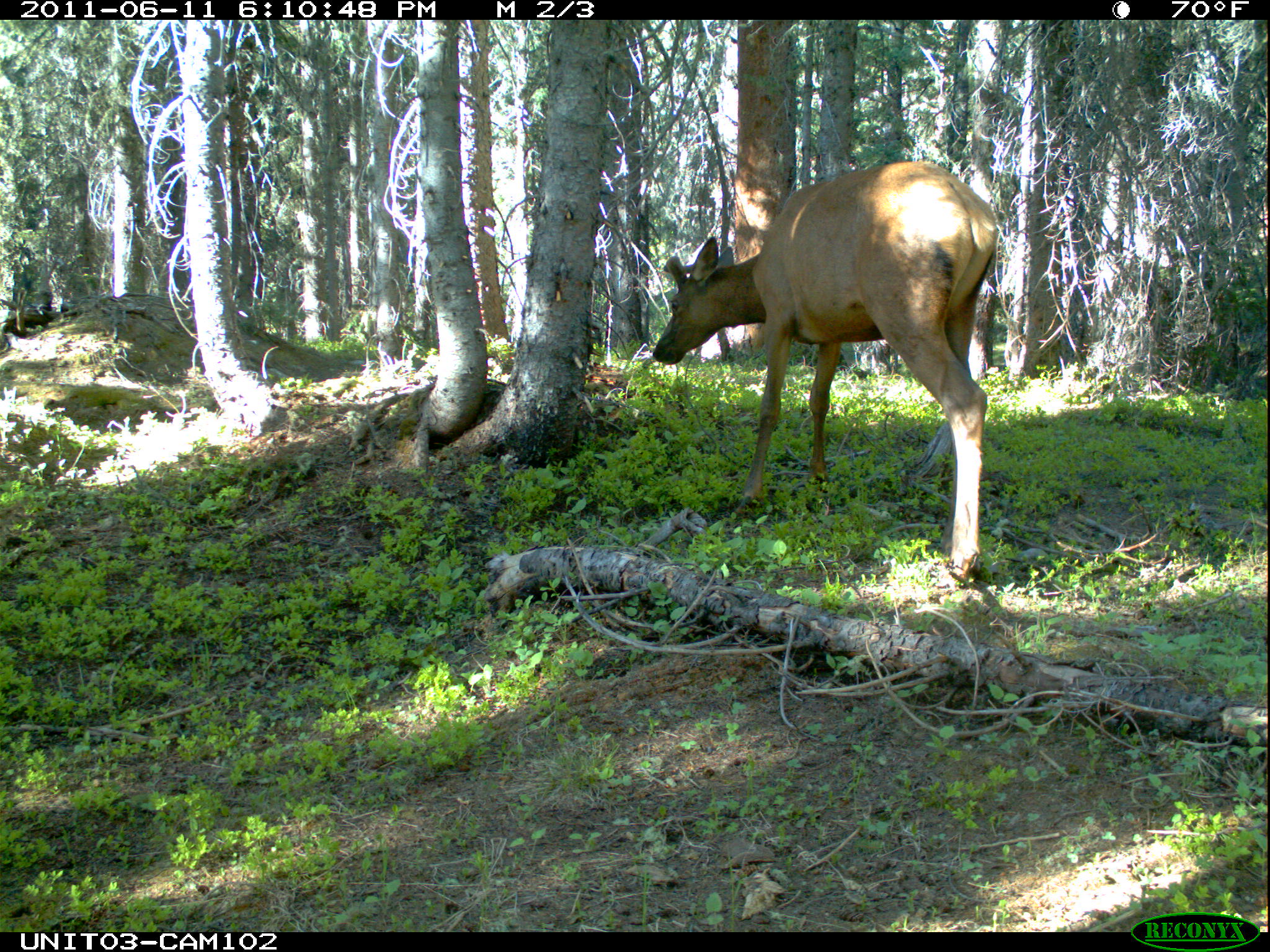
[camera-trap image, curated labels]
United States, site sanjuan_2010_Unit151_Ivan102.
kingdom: Animalia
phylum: Chordata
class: Mammalia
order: Artiodactyla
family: Cervidae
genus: Cervus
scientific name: Cervus elaphus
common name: red deer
Cervus elaphus (red deer).